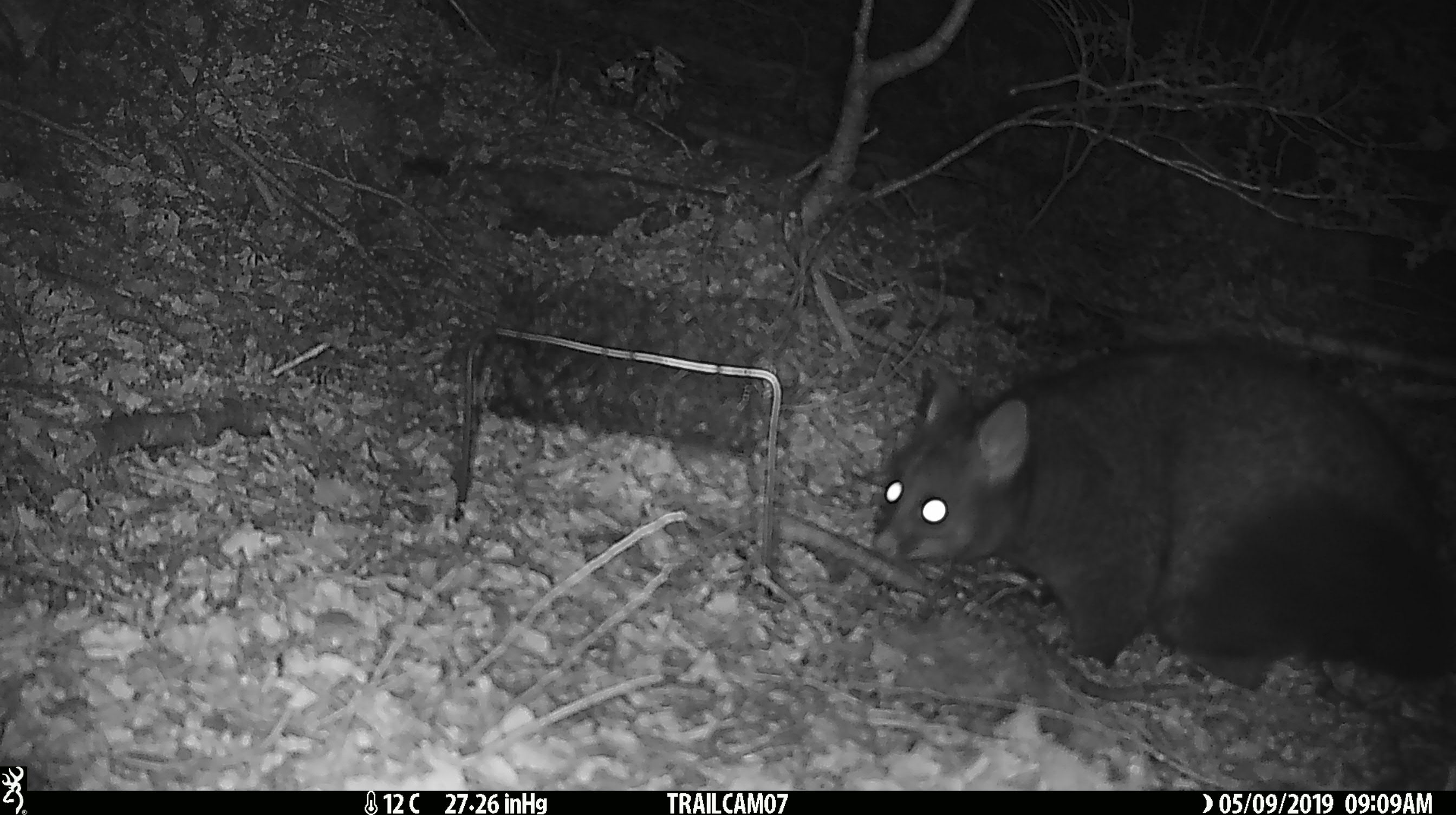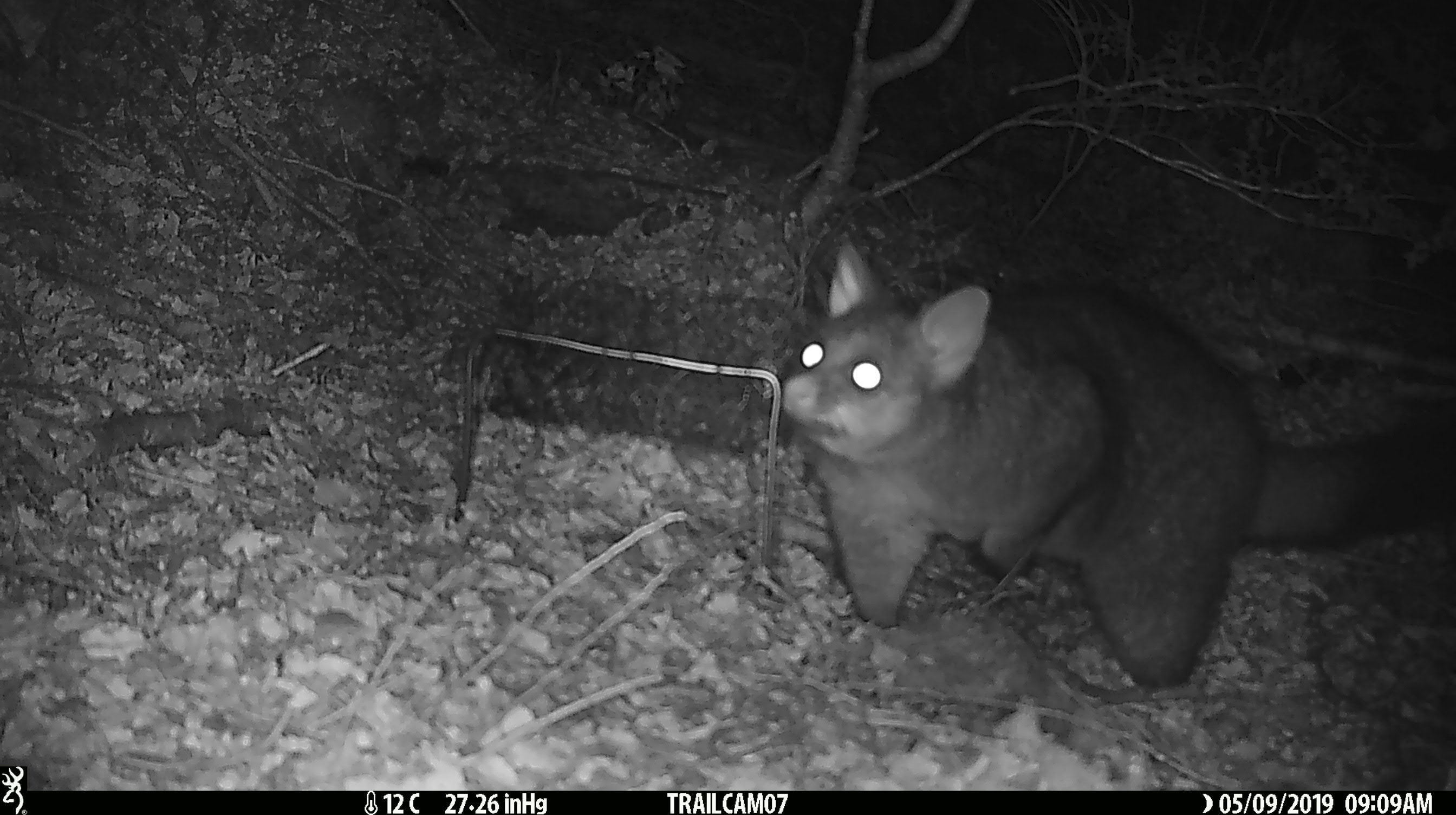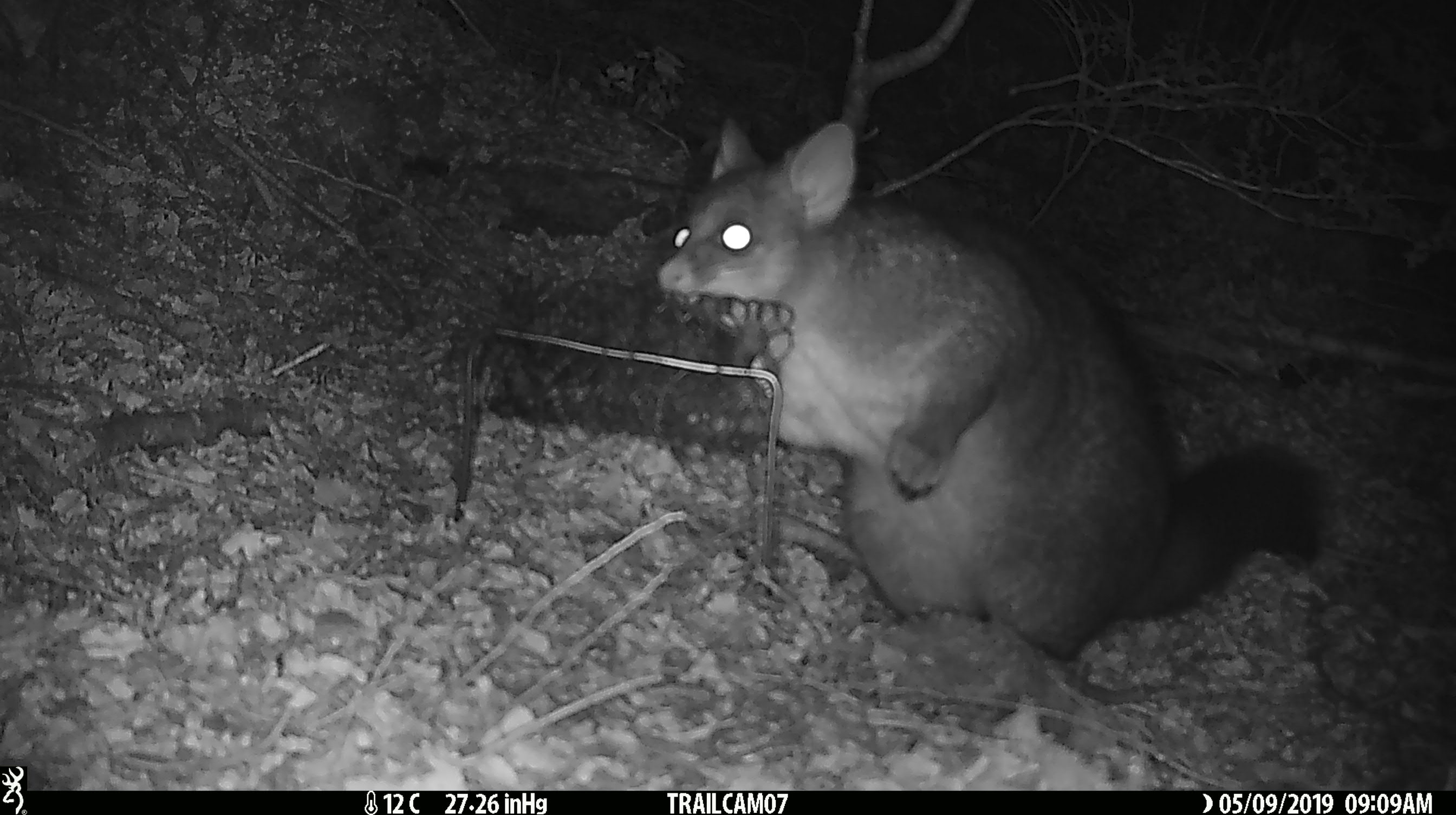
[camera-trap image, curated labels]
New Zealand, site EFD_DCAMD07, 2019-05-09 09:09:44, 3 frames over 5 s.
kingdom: Animalia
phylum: Chordata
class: Mammalia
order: Diprotodontia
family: Phalangeridae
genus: Trichosurus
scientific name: Trichosurus vulpecula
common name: common brushtail possum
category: possum